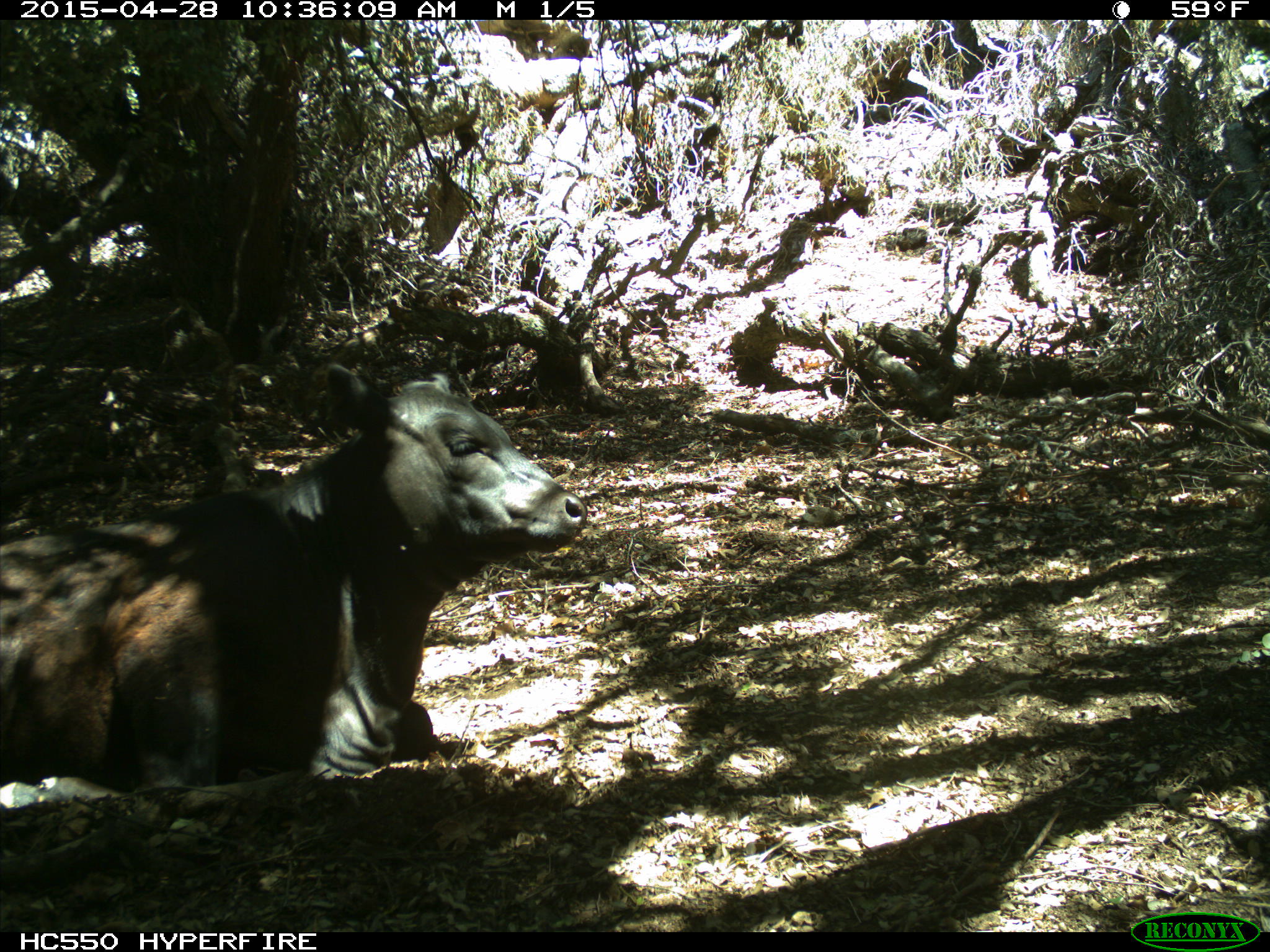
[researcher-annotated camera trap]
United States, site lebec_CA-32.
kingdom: Animalia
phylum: Chordata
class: Mammalia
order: Artiodactyla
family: Bovidae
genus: Bos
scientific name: Bos taurus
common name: domestic cow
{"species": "Bos taurus (domestic cow)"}